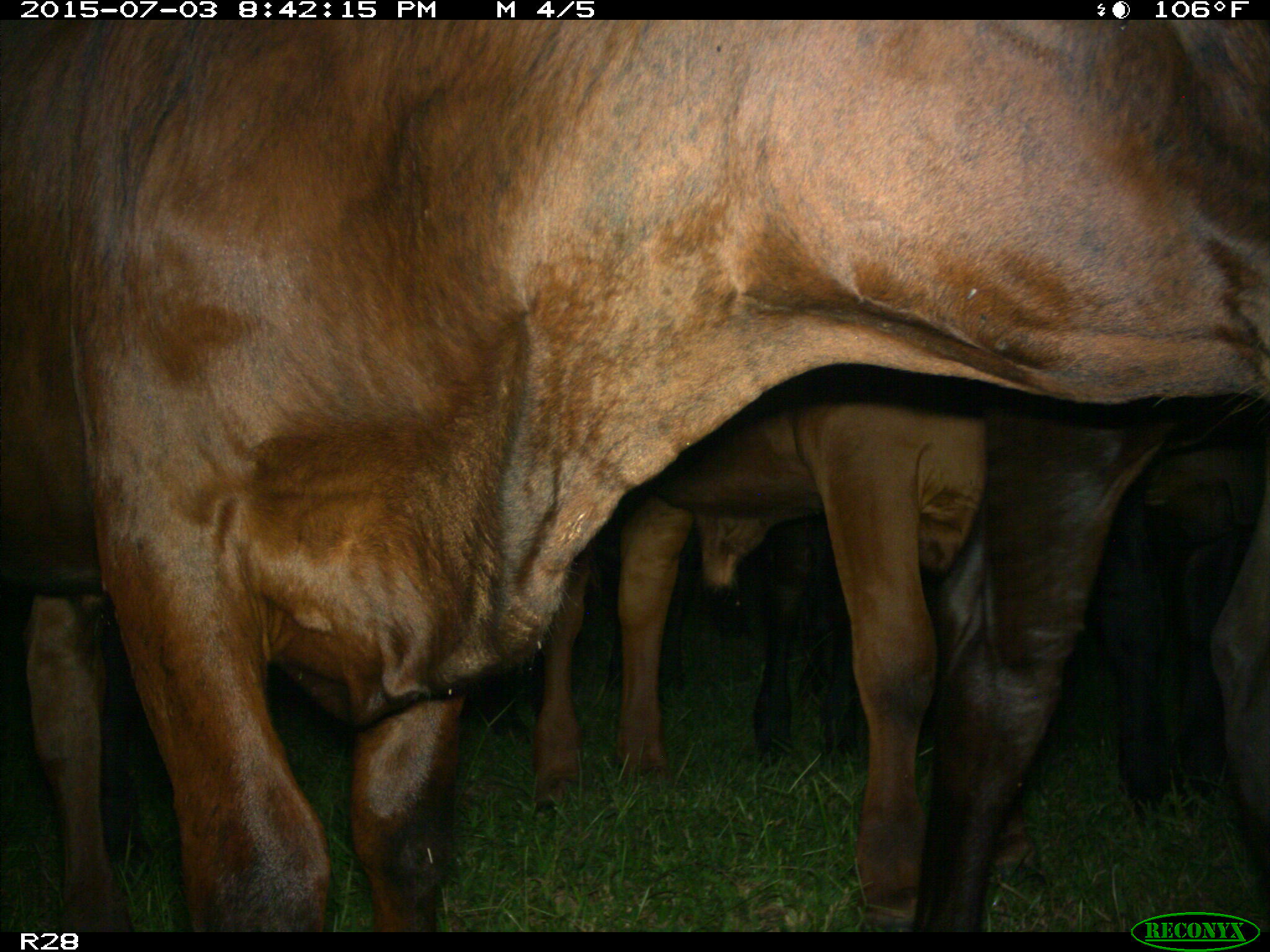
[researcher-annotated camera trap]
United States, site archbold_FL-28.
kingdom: Animalia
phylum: Chordata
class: Mammalia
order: Artiodactyla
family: Bovidae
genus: Bos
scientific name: Bos taurus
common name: domestic cow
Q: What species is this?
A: Bos taurus (domestic cow).